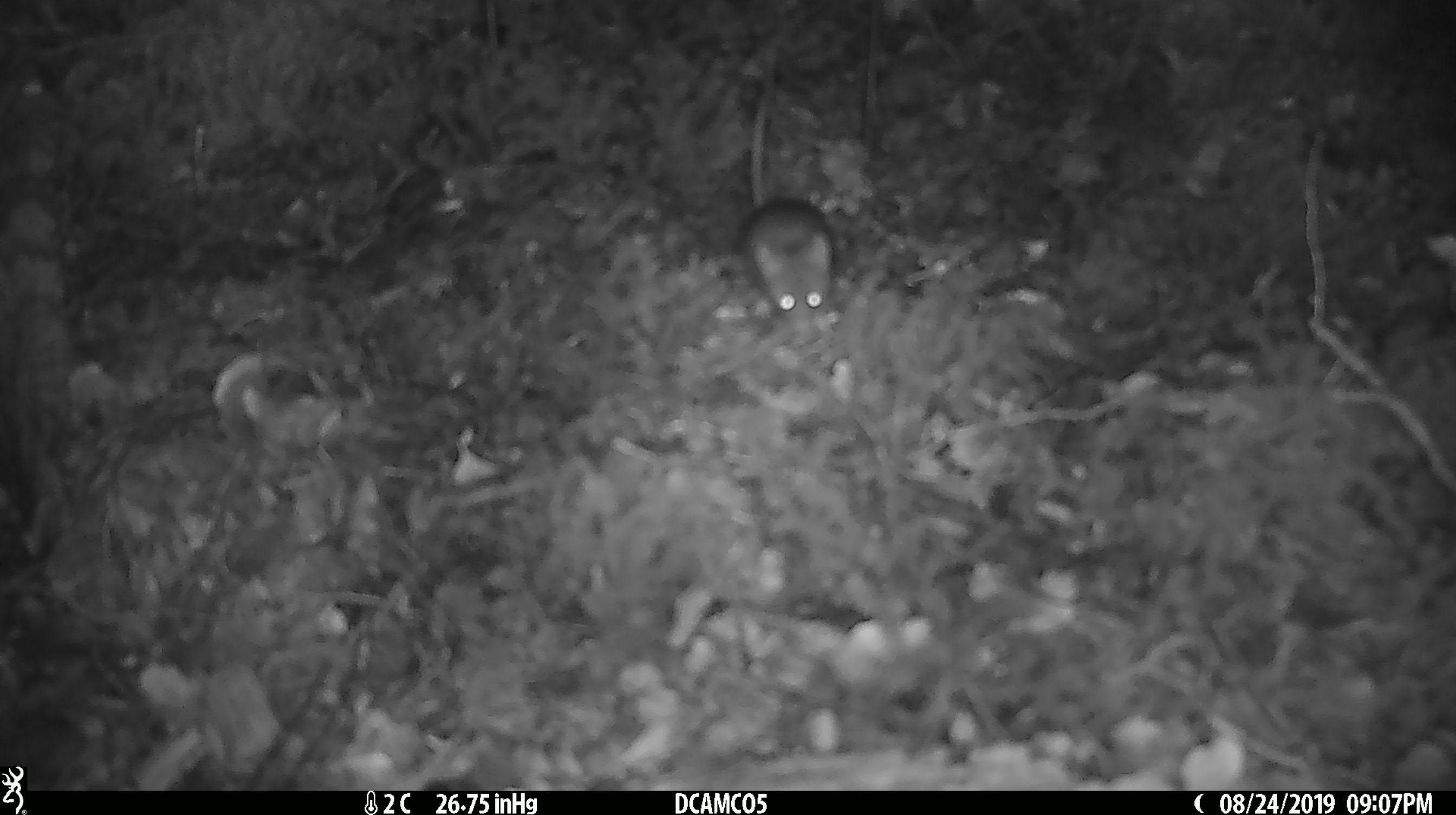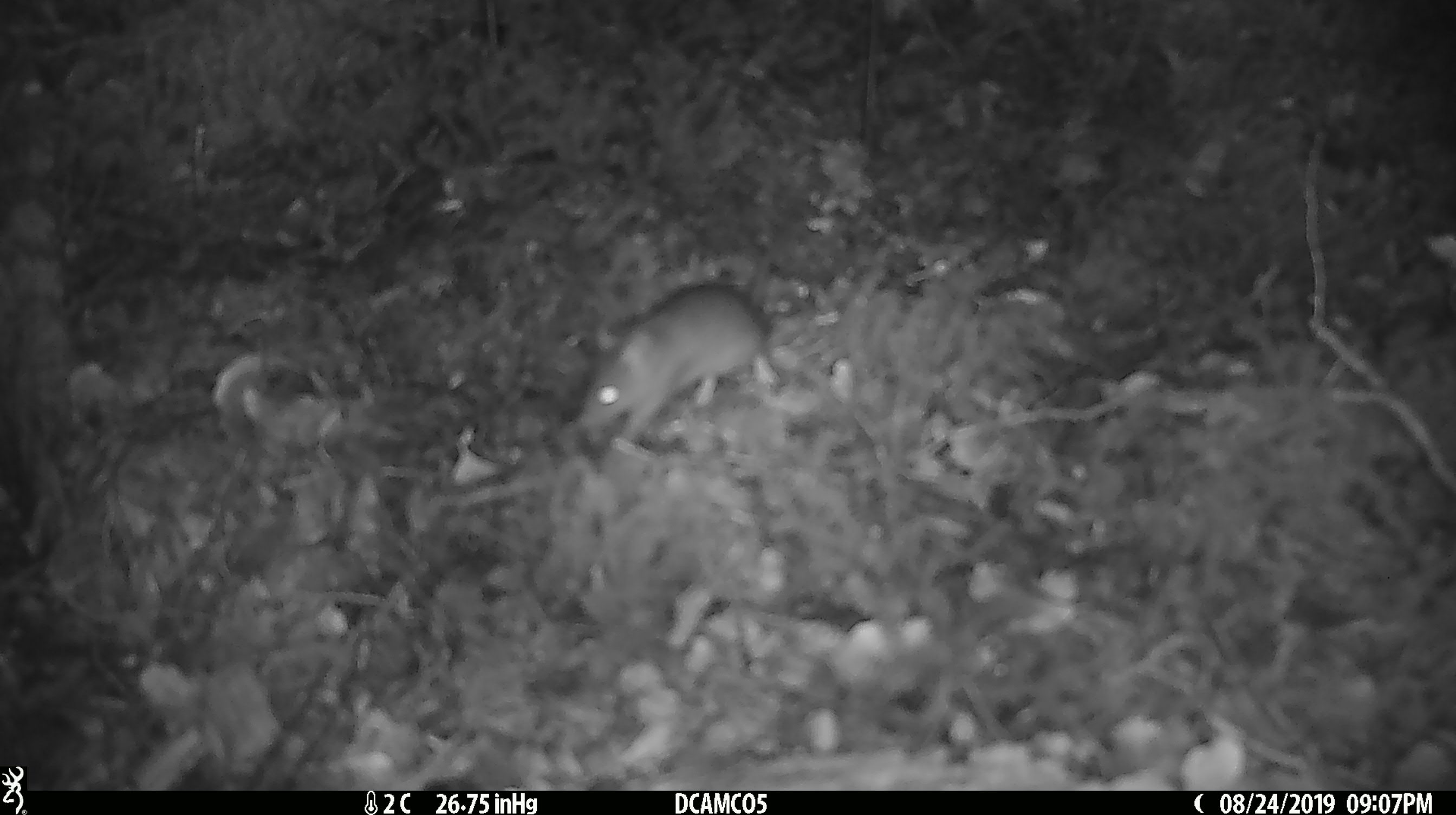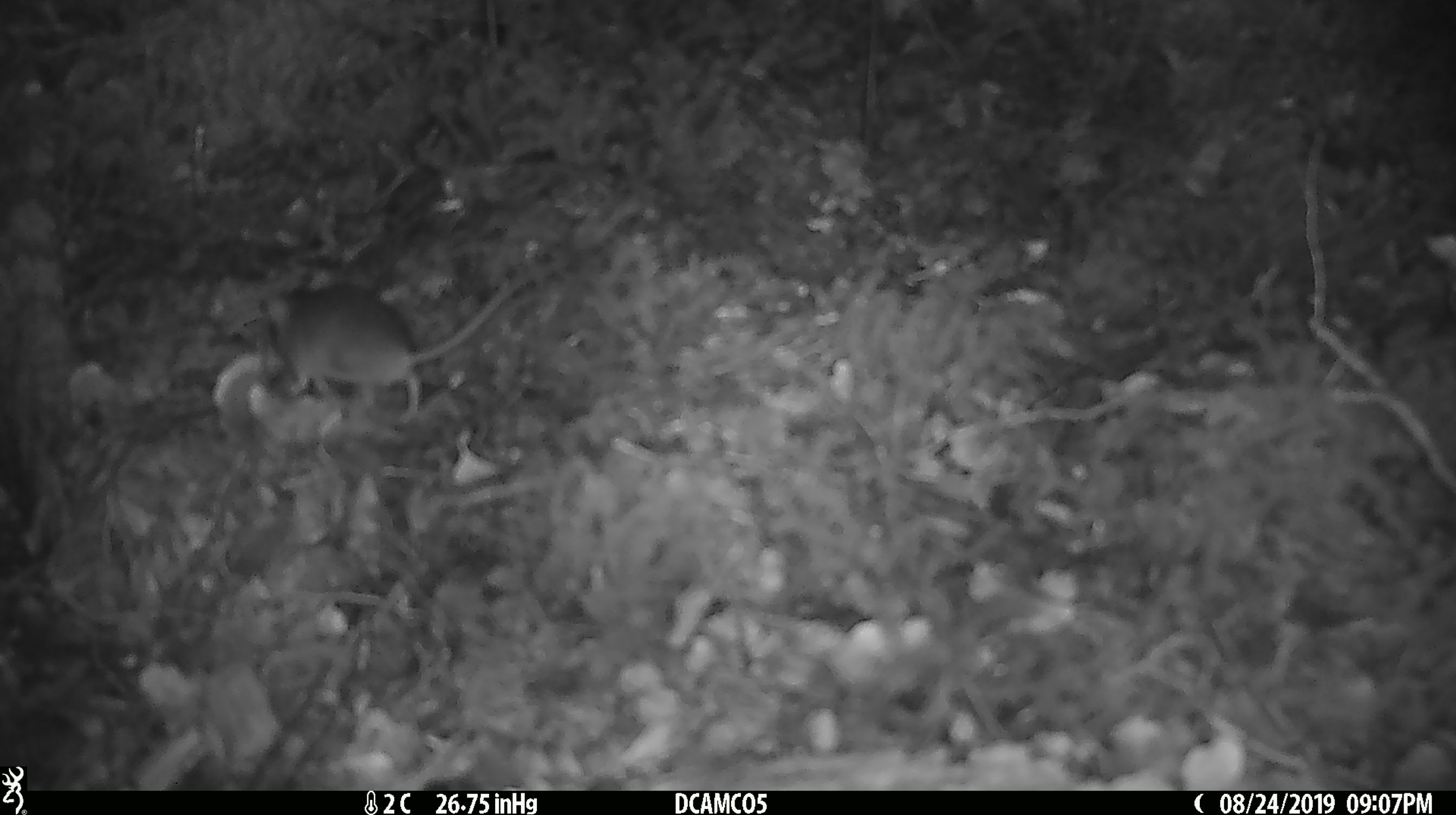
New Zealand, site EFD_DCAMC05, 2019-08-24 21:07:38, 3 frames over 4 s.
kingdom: Animalia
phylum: Chordata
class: Mammalia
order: Rodentia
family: Muridae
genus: Mus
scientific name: Mus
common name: mouse